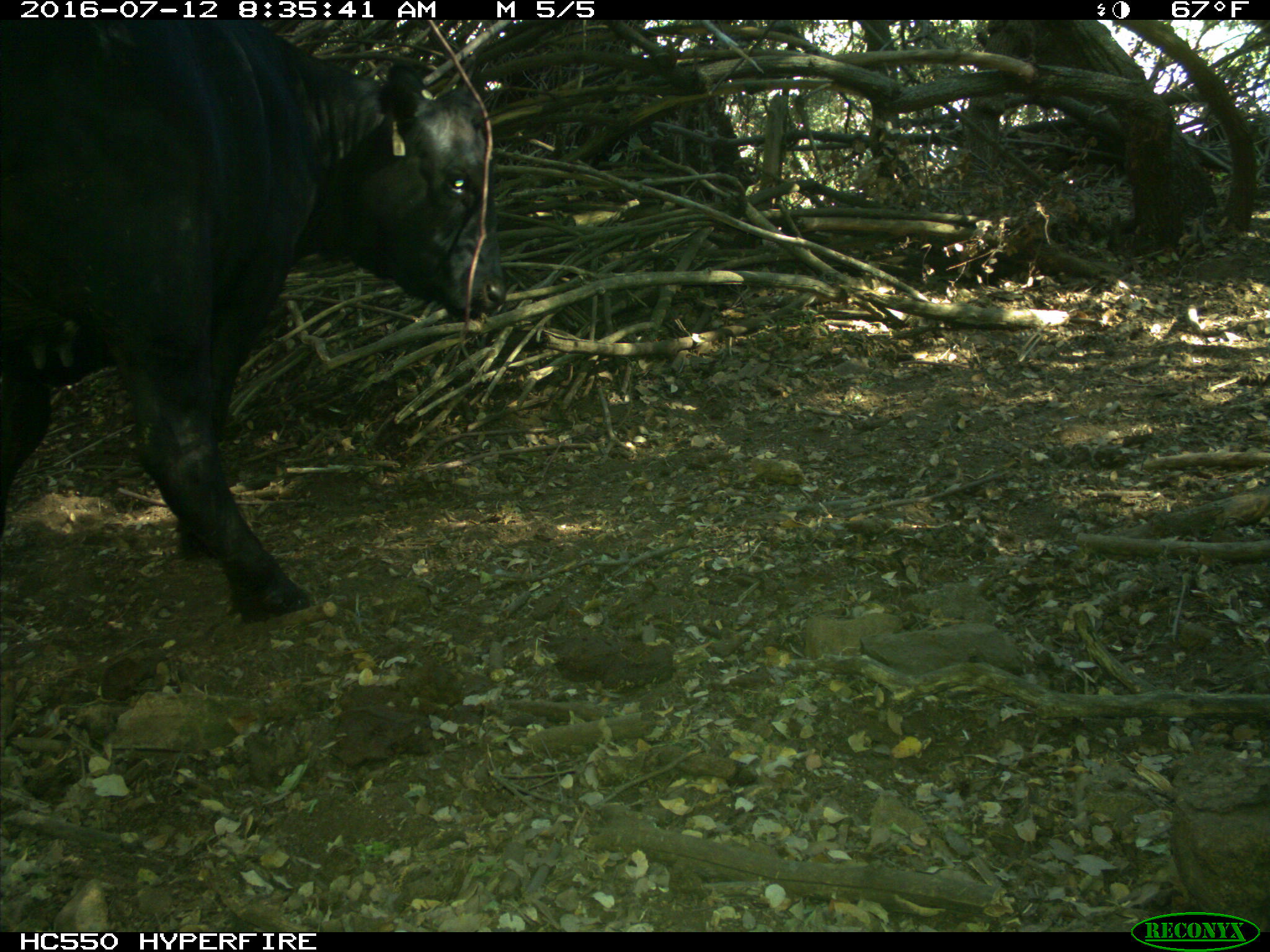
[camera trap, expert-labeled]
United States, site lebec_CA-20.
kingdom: Animalia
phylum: Chordata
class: Mammalia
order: Artiodactyla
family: Bovidae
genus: Bos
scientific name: Bos taurus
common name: domestic cow